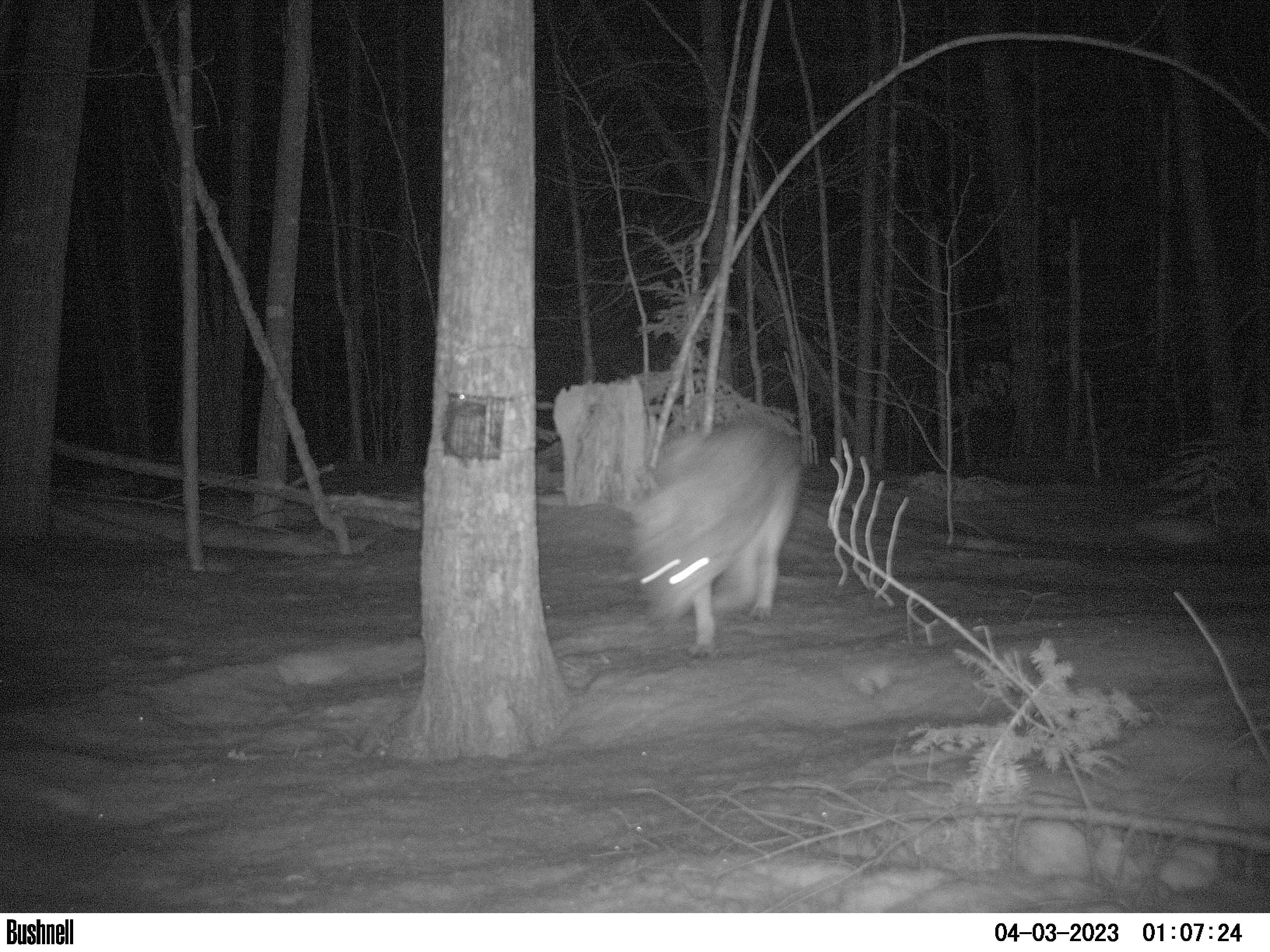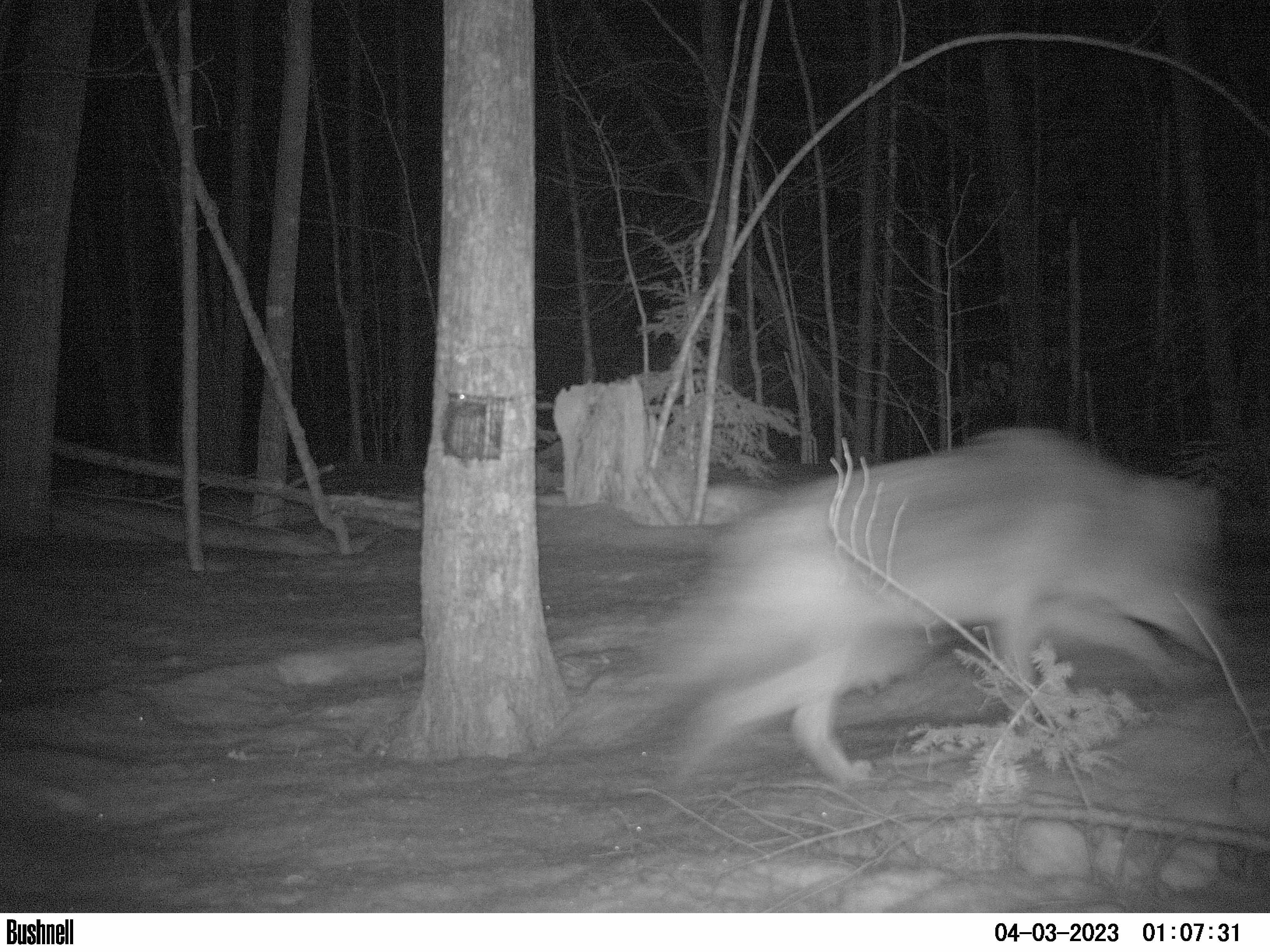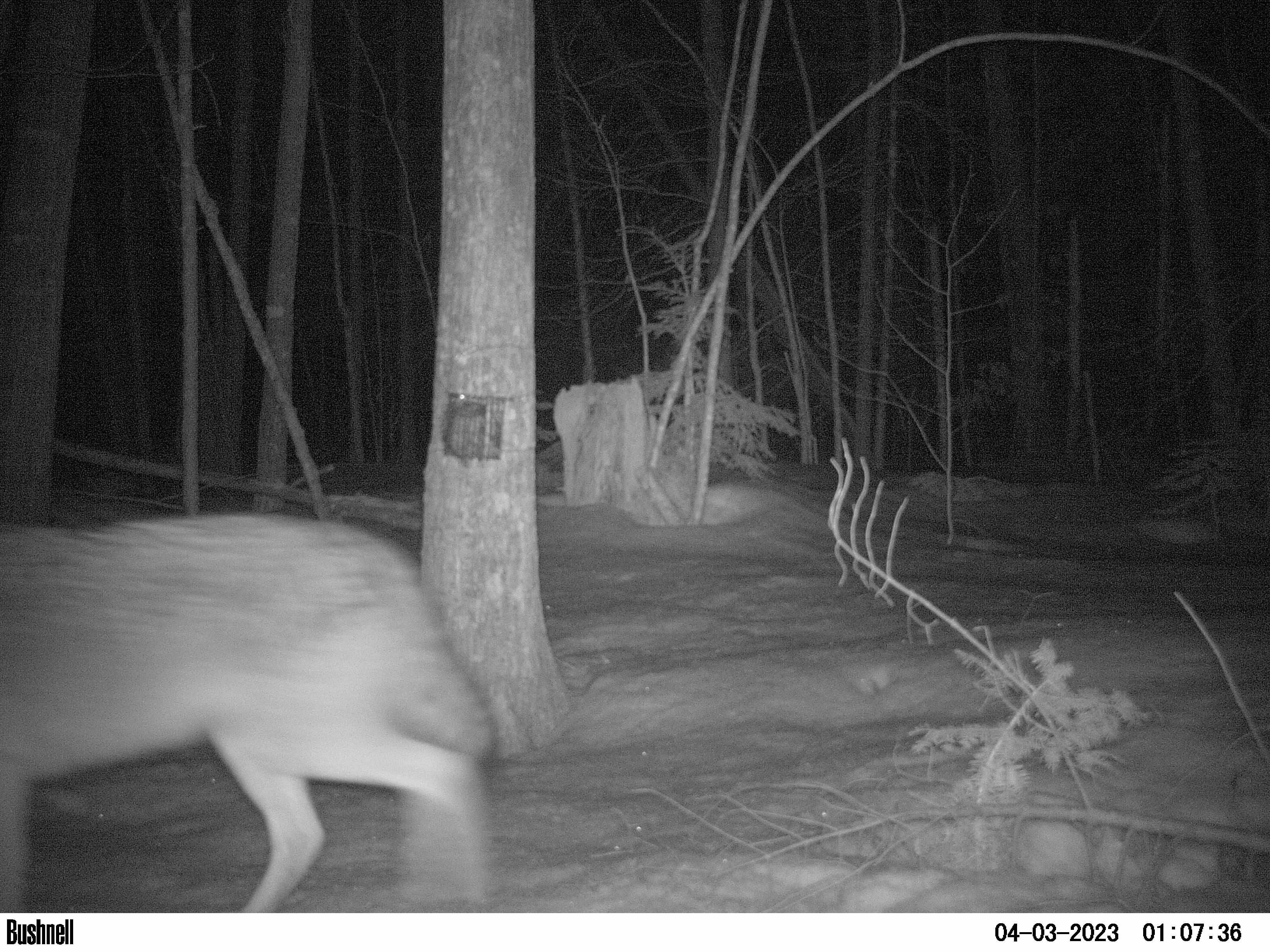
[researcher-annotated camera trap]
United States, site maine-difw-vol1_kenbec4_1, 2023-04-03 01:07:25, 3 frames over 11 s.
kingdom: Animalia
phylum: Chordata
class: Mammalia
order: Carnivora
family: Canidae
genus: Canis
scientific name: Canis latrans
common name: coyote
Coyote (Canis latrans).